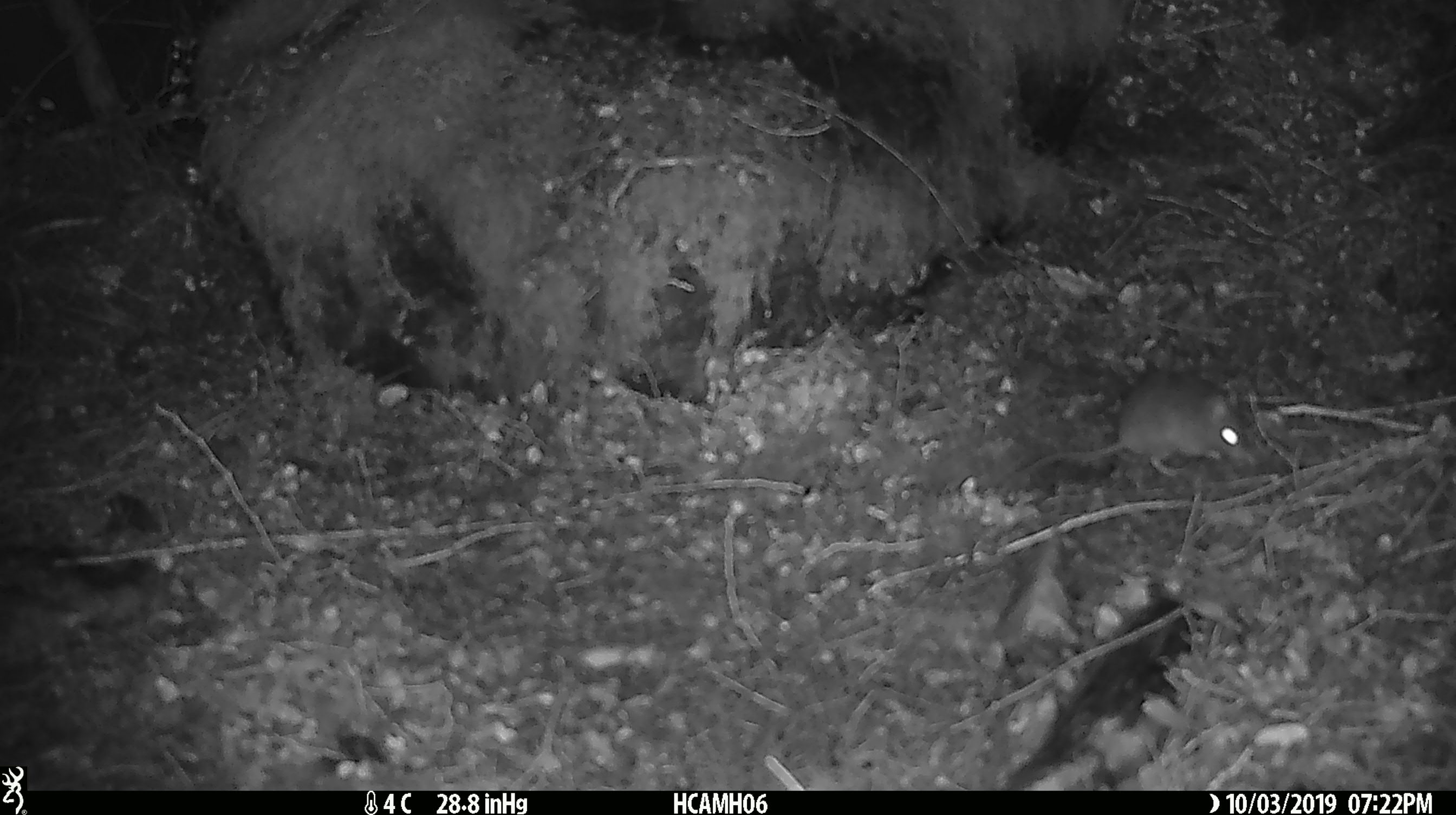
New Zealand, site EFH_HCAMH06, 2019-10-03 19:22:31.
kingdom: Animalia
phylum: Chordata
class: Mammalia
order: Rodentia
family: Muridae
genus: Mus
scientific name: Mus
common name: mouse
Mouse (Mus).